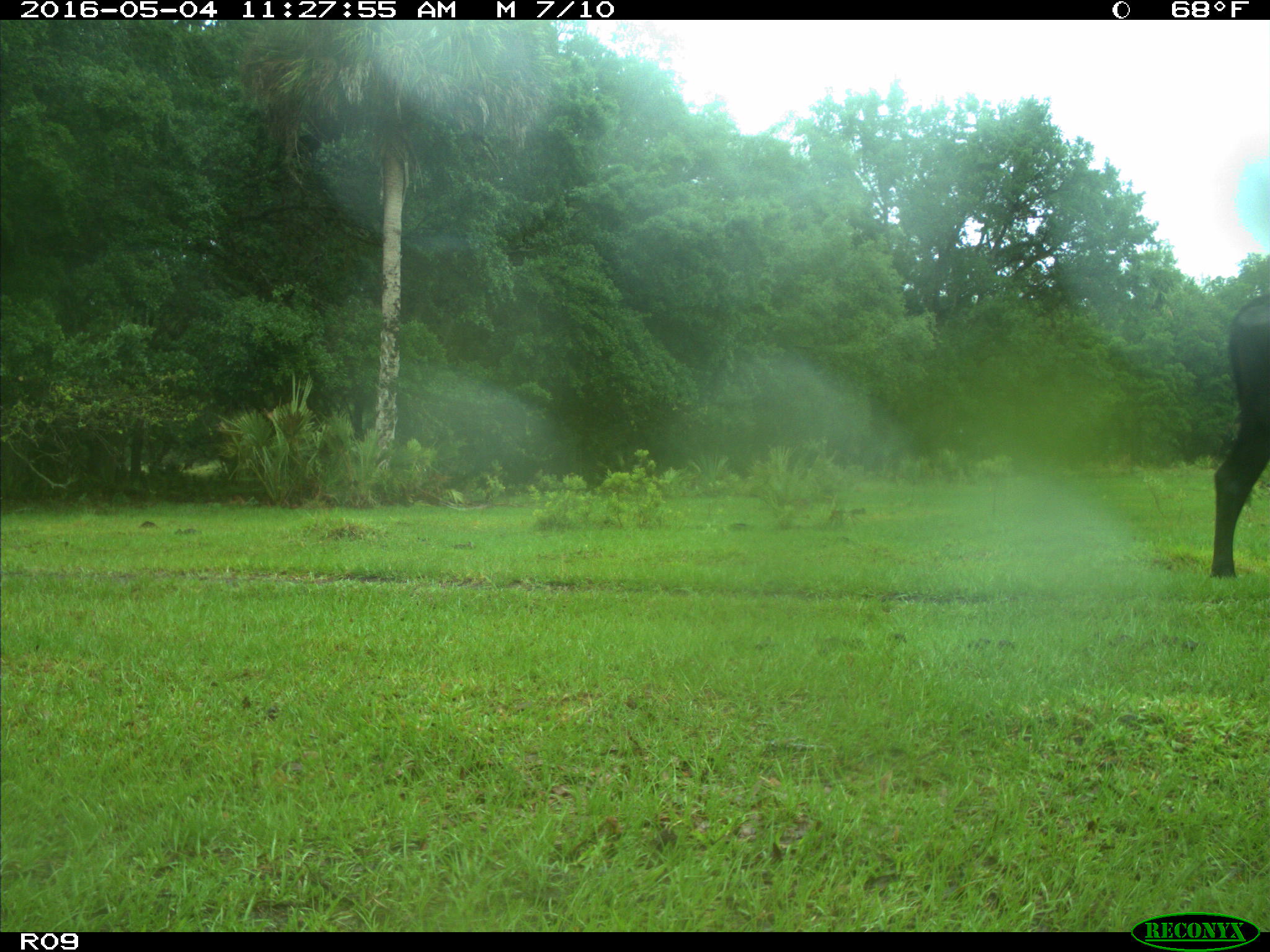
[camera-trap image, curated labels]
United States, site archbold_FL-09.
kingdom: Animalia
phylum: Chordata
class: Mammalia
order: Artiodactyla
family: Bovidae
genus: Bos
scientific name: Bos taurus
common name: domestic cow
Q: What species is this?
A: Bos taurus (domestic cow).